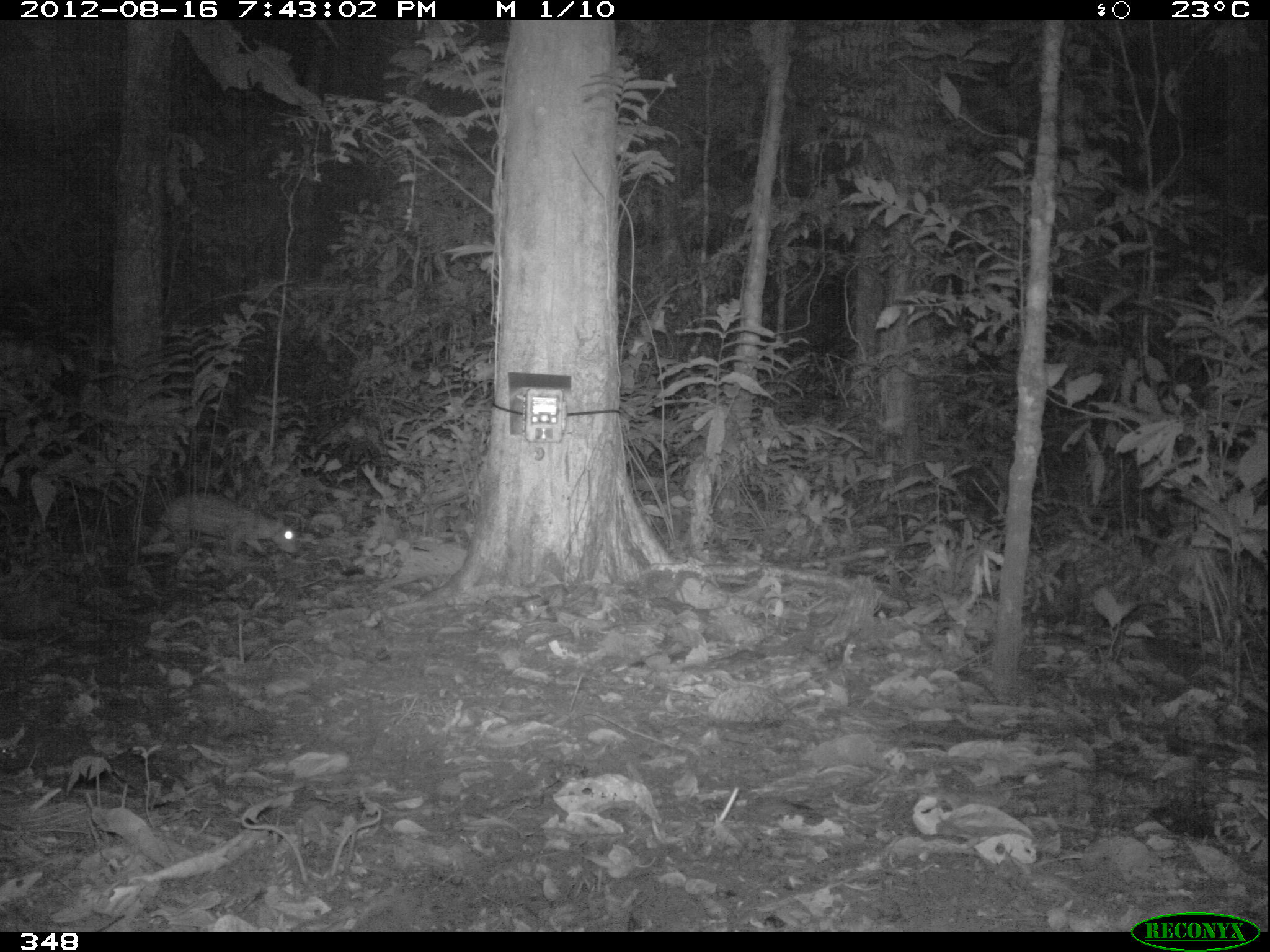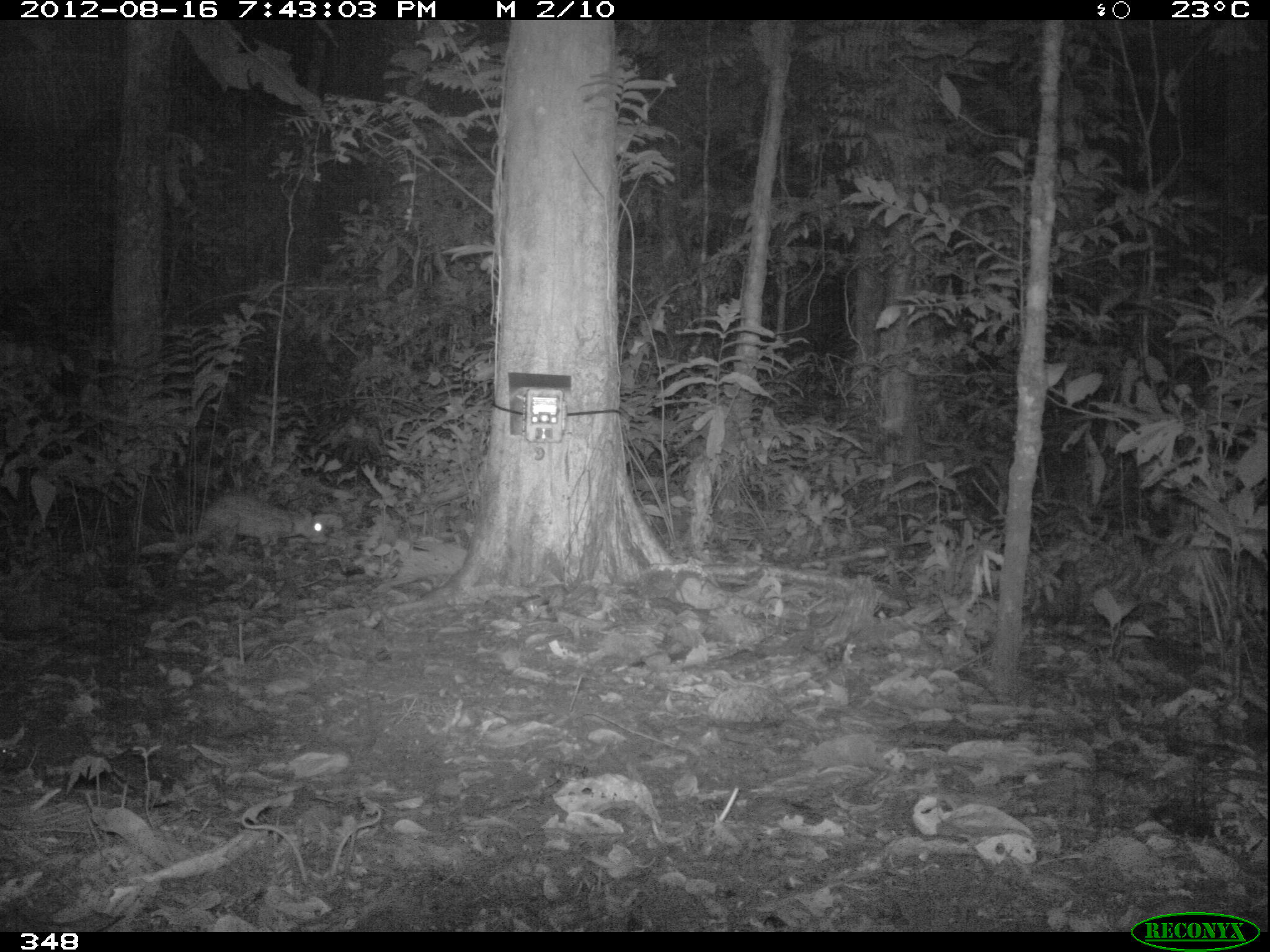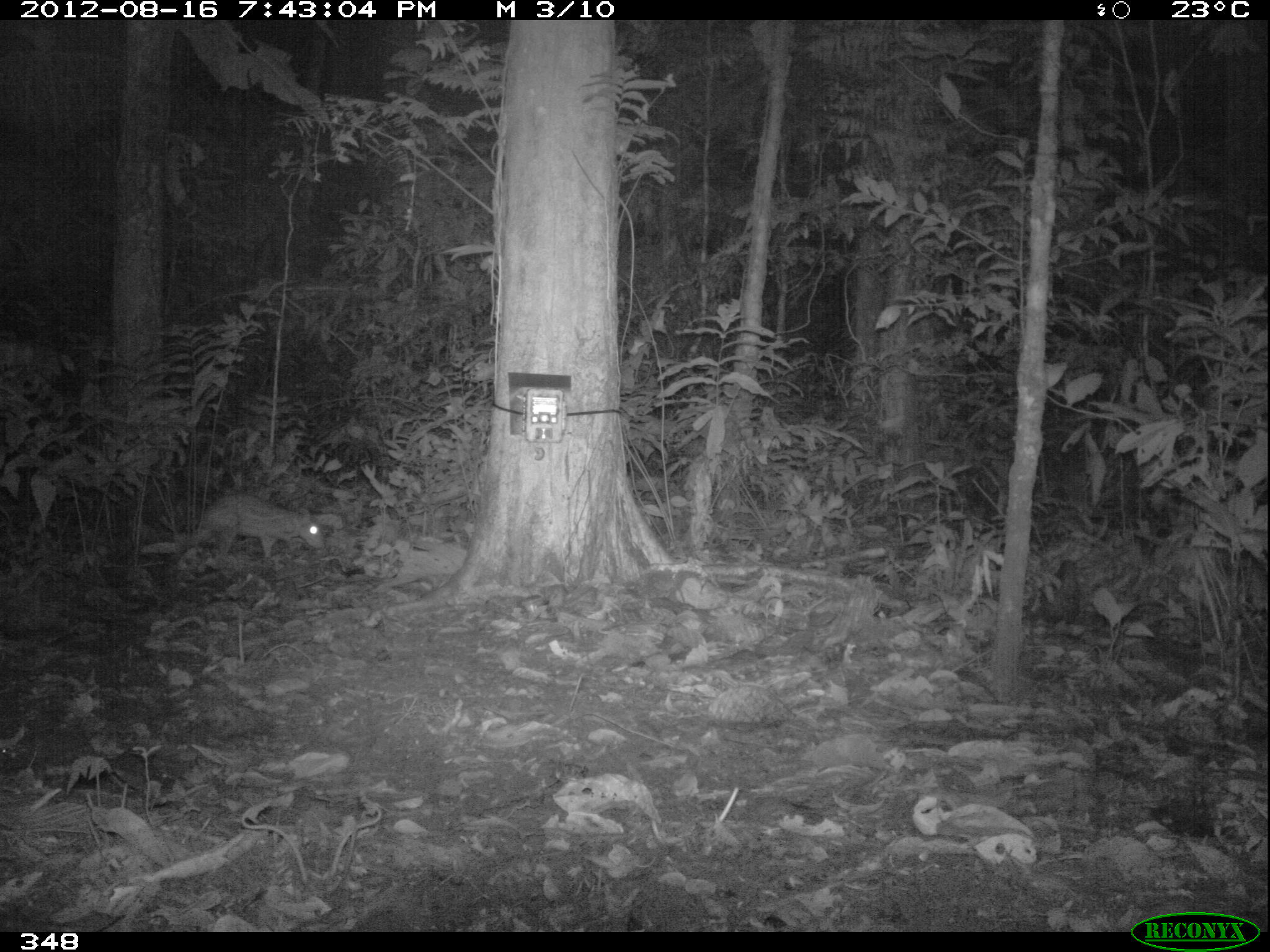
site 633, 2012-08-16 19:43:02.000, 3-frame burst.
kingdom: Animalia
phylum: Chordata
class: Mammalia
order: Rodentia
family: Cuniculidae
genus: Cuniculus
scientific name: Cuniculus paca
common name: spotted paca